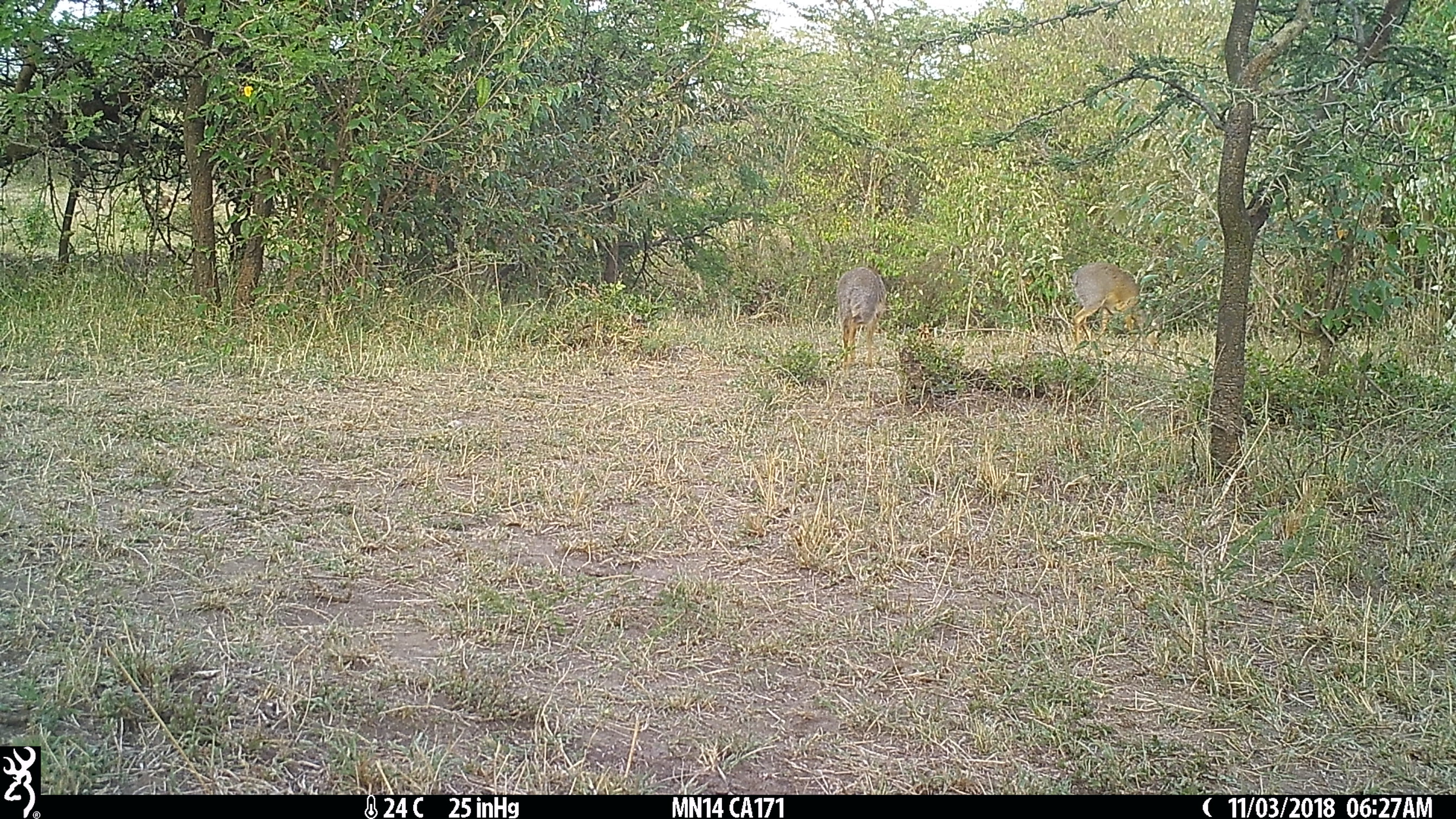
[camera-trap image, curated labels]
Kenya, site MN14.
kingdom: Animalia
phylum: Chordata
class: Mammalia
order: Artiodactyla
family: Bovidae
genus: Madoqua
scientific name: Madoqua kirkii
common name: kirk's dik-dik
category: dikdik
Dikdik (kirk's dik-dik) (Madoqua kirkii).